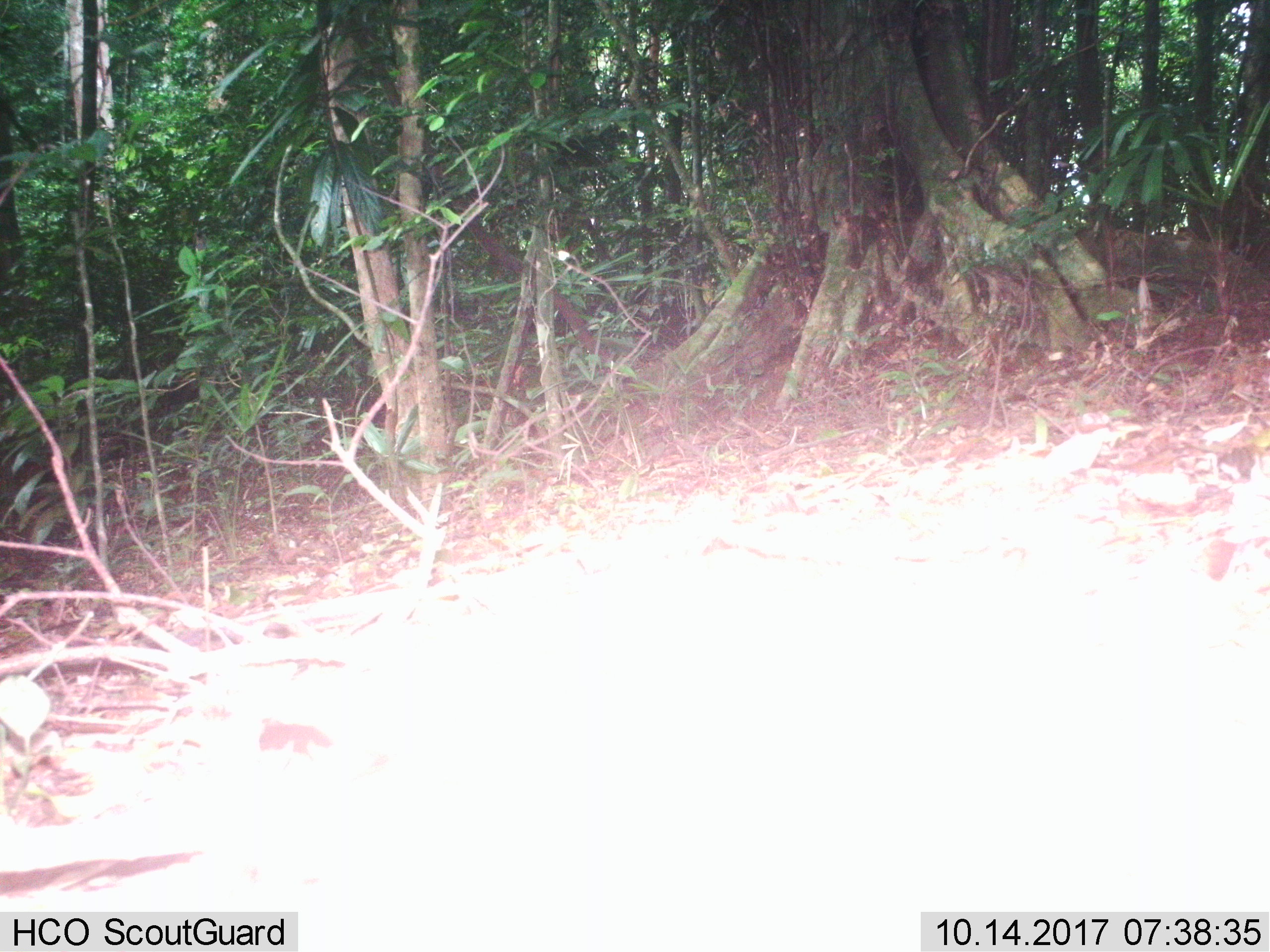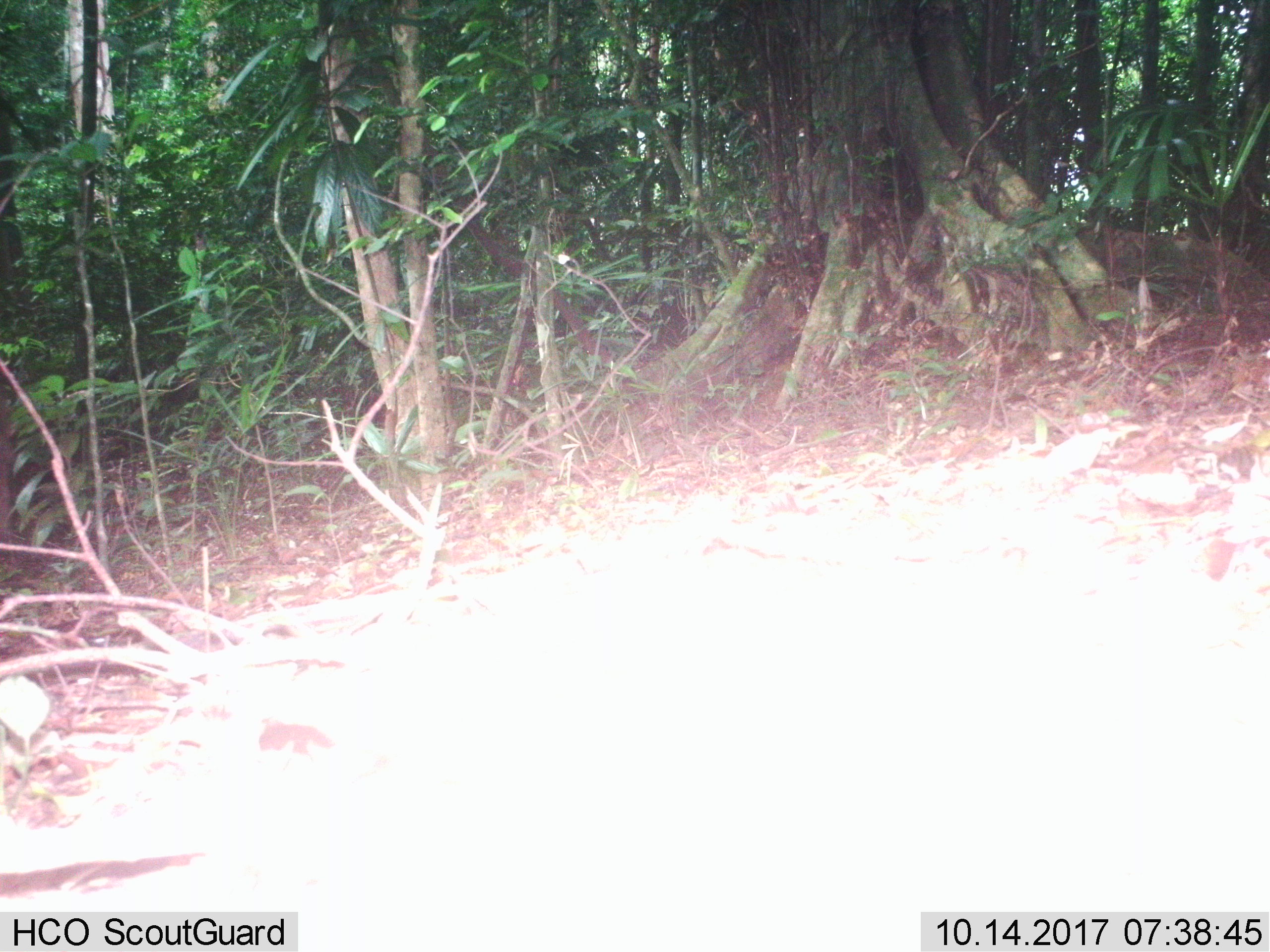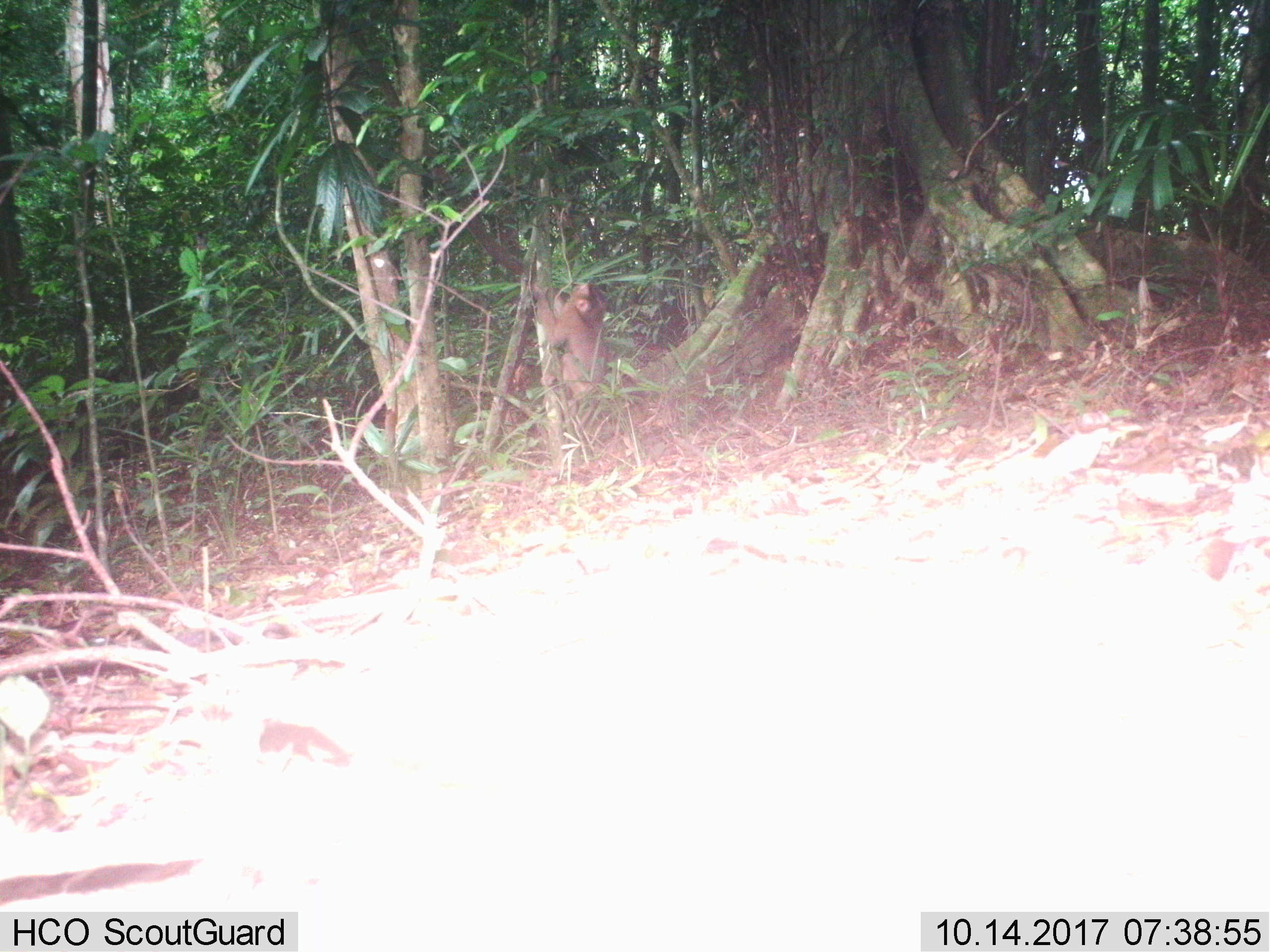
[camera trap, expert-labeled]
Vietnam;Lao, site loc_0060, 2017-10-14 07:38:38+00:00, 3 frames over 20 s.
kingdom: Animalia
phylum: Chordata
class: Mammalia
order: Primates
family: Cercopithecidae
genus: Macaca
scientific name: Macaca nemestrina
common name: pig-tailed macaque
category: pig tailed macaque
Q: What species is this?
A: Pig tailed macaque (pig-tailed macaque) (Macaca nemestrina).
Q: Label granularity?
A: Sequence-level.